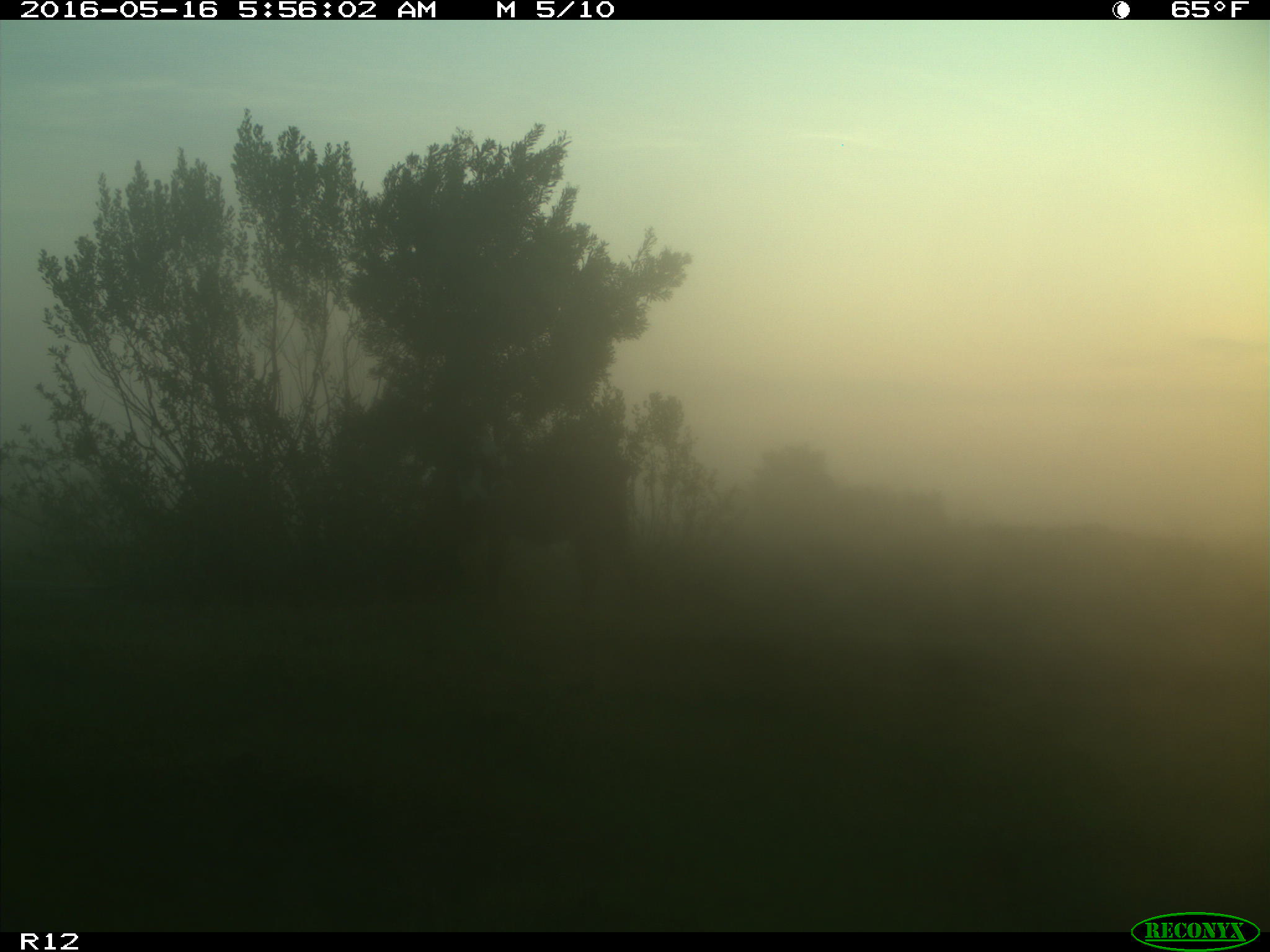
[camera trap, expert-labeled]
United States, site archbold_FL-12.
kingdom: Animalia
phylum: Chordata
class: Mammalia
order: Artiodactyla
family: Bovidae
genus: Bos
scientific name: Bos taurus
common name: domestic cow